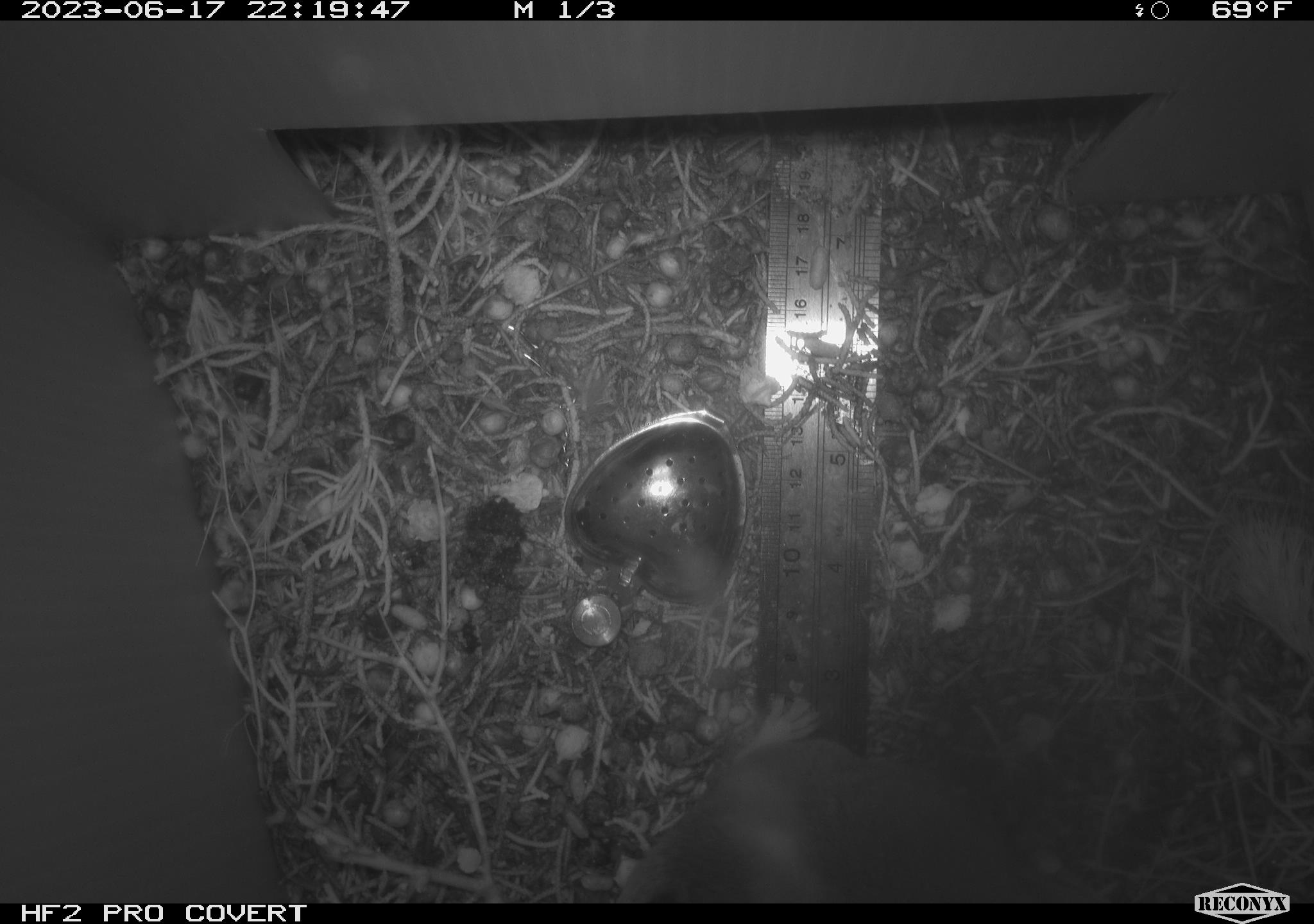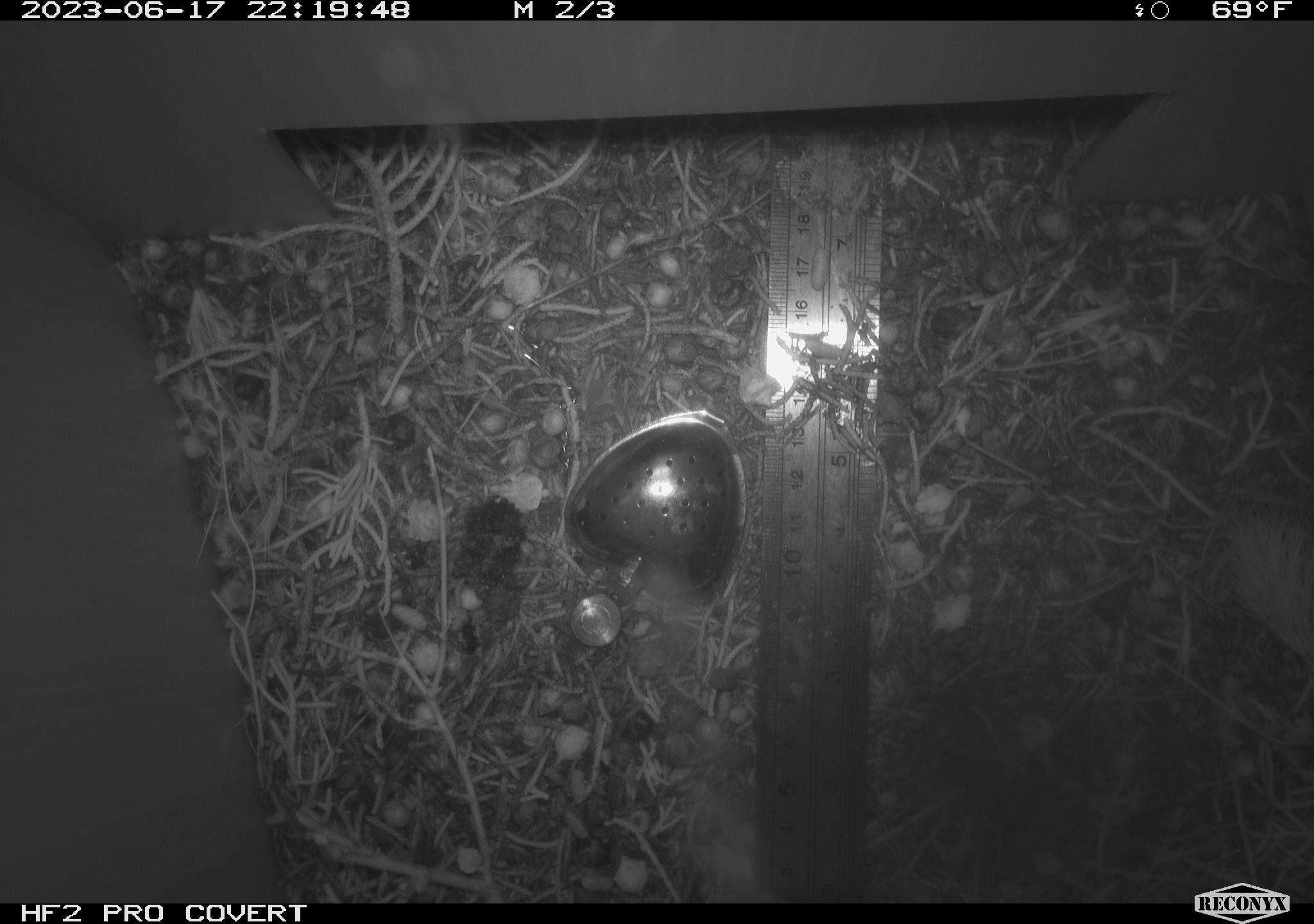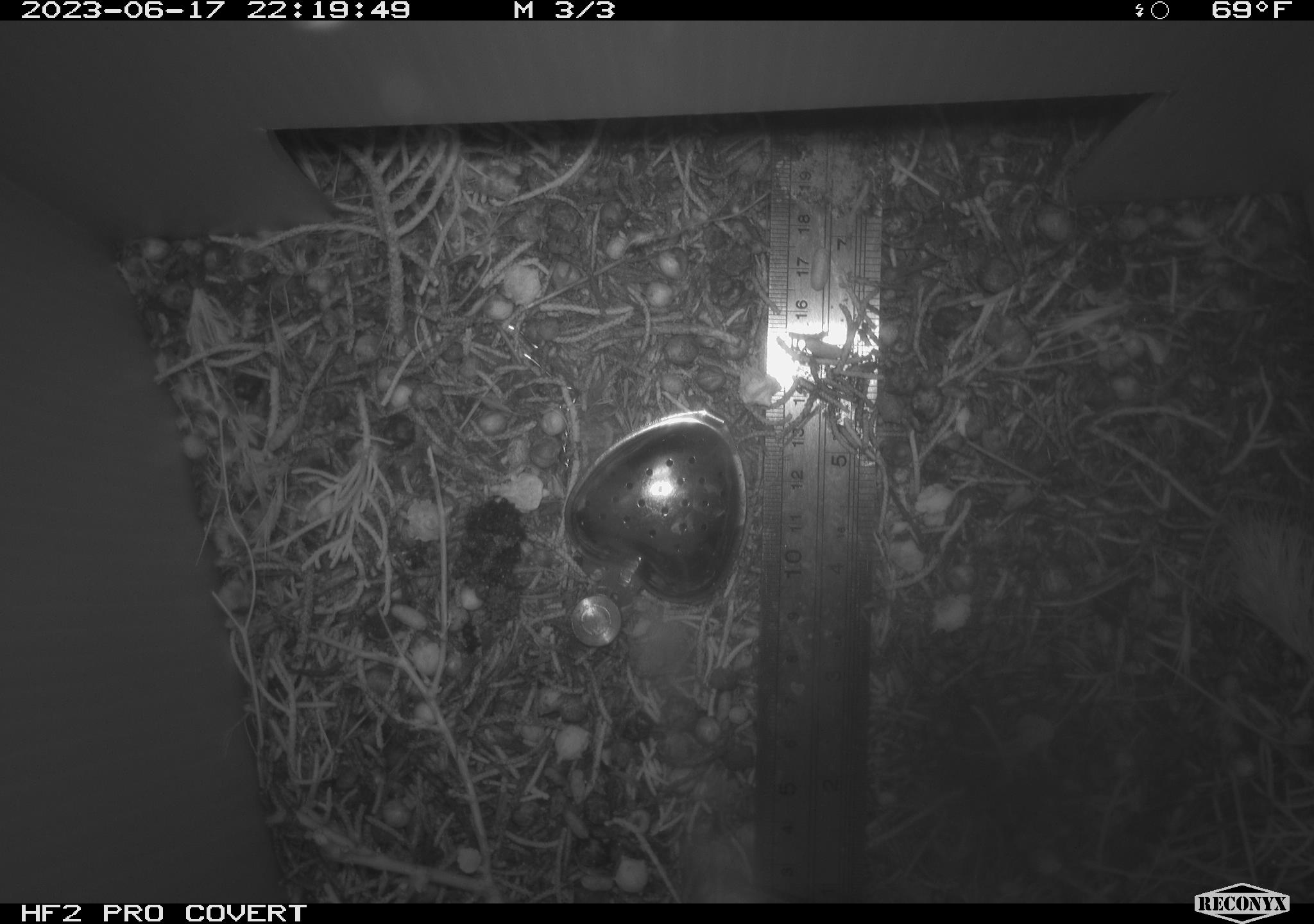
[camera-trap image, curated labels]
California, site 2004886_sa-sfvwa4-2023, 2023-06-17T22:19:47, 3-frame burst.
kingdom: Animalia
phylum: Chordata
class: Mammalia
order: Rodentia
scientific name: Rodentia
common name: mouse species